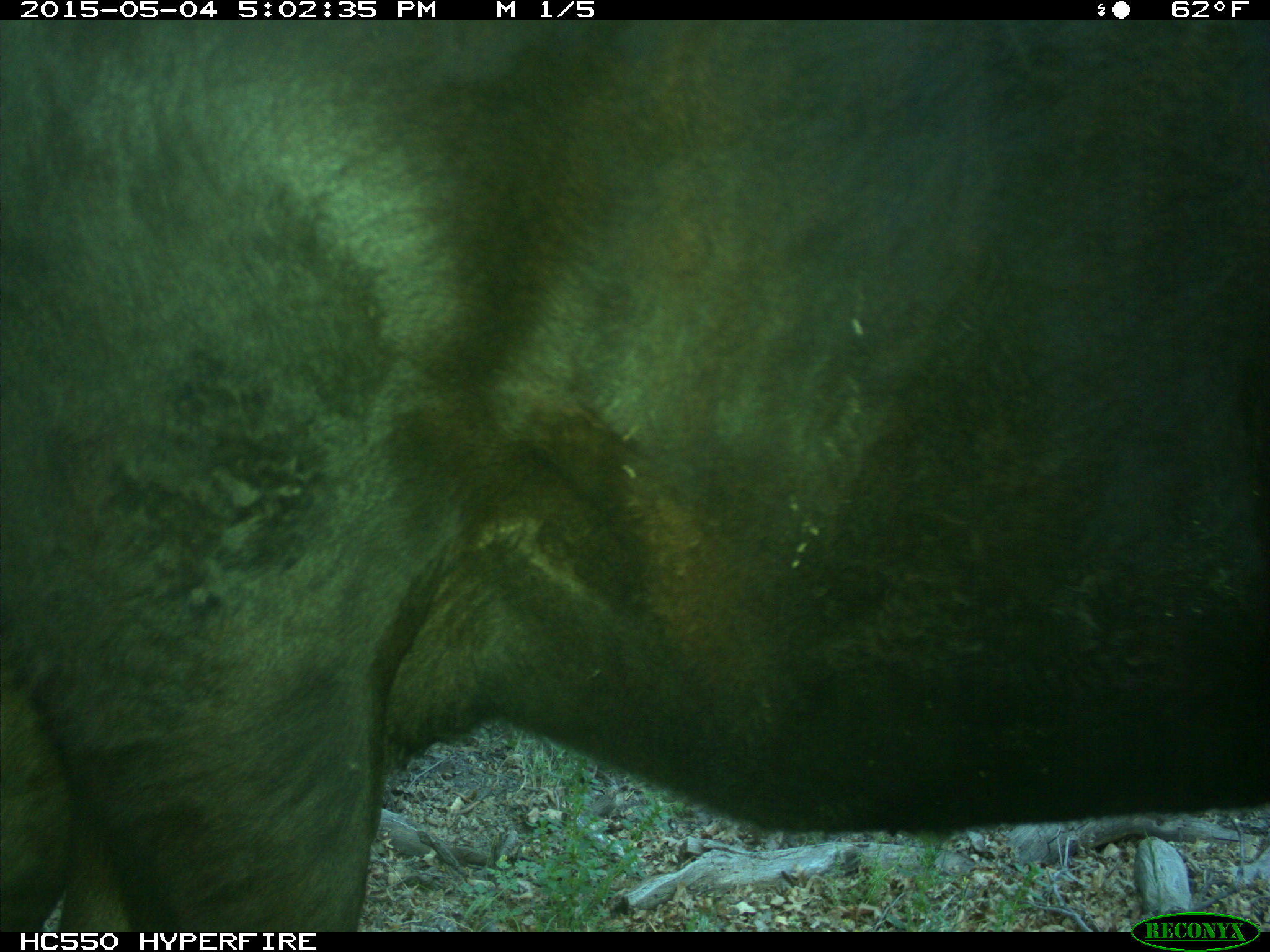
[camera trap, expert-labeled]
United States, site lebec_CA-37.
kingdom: Animalia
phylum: Chordata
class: Mammalia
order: Artiodactyla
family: Bovidae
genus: Bos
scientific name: Bos taurus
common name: domestic cow